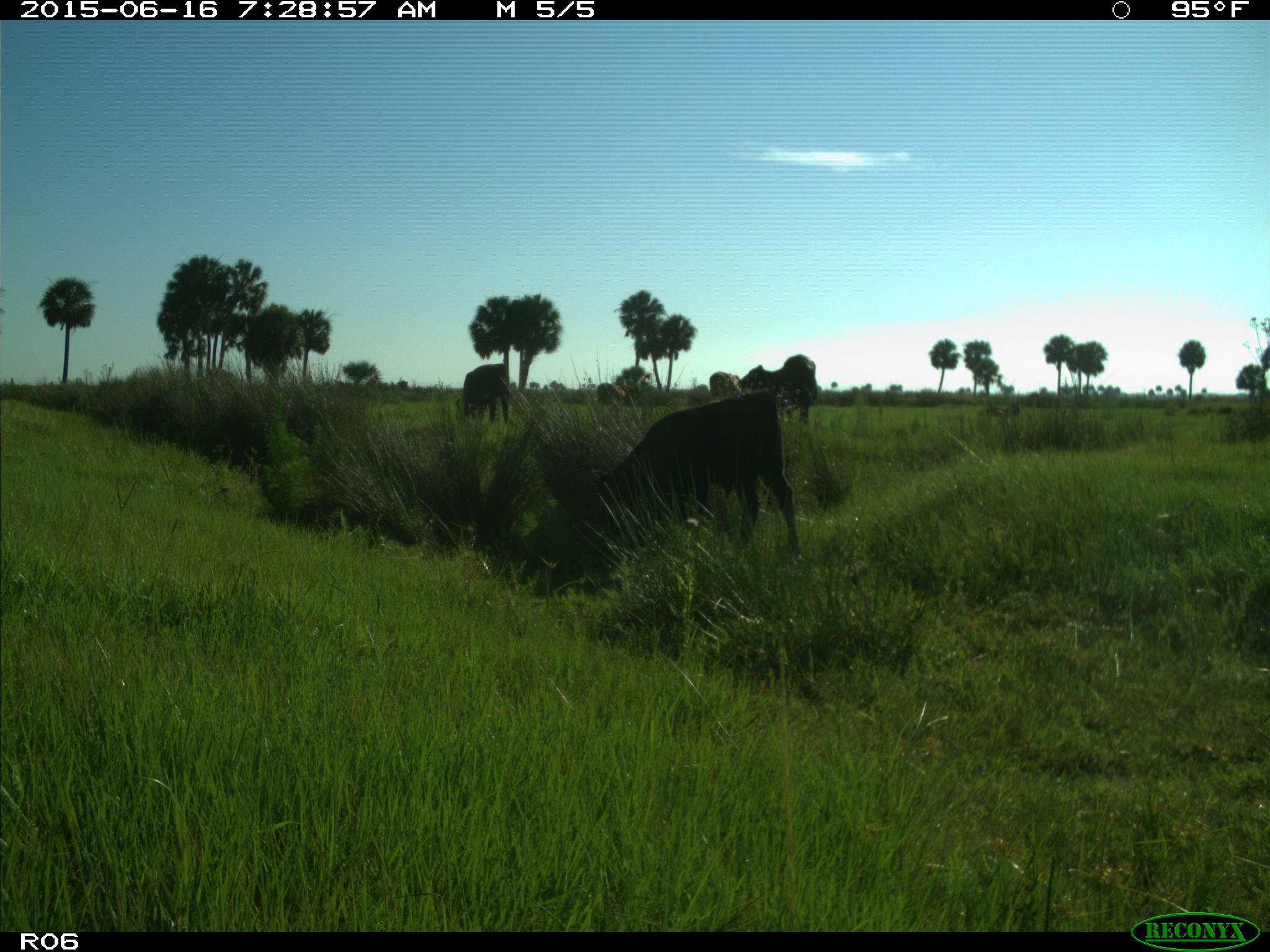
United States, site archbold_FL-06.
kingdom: Animalia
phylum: Chordata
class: Mammalia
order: Artiodactyla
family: Bovidae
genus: Bos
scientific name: Bos taurus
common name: domestic cow